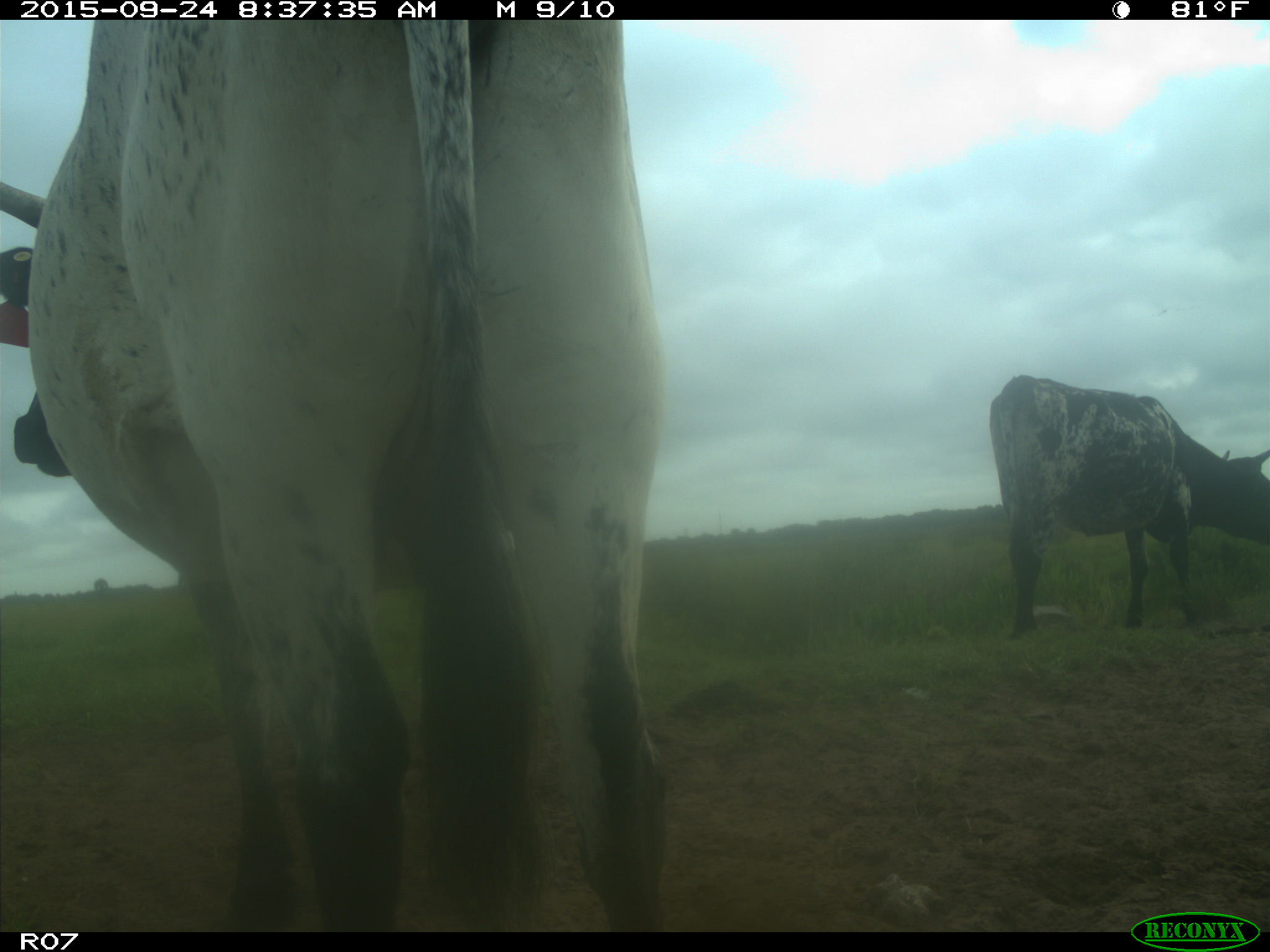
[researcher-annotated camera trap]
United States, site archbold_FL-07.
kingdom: Animalia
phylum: Chordata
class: Mammalia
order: Artiodactyla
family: Bovidae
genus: Bos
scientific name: Bos taurus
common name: domestic cow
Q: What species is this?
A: Bos taurus (domestic cow).